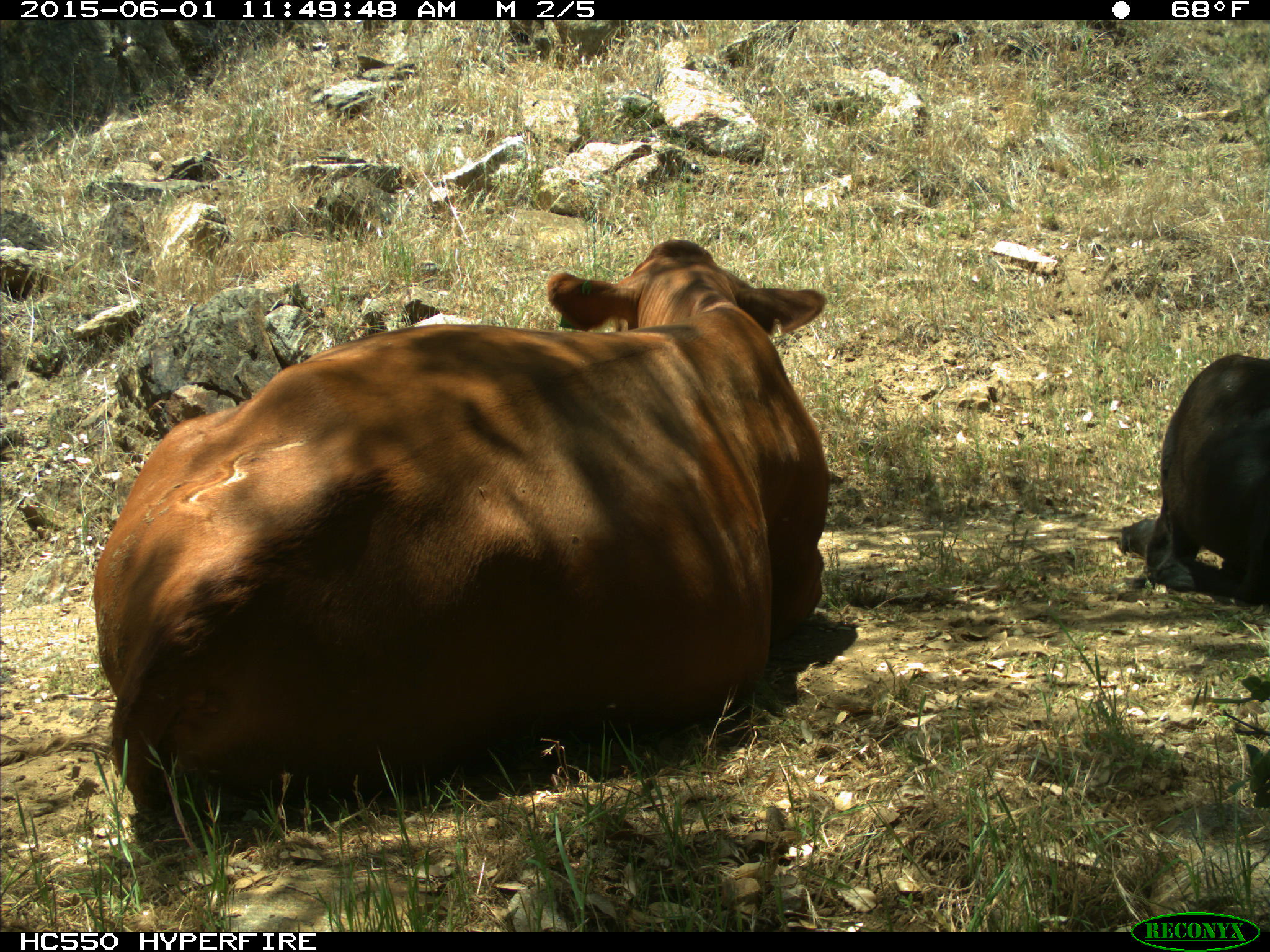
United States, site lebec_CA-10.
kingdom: Animalia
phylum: Chordata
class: Mammalia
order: Artiodactyla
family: Bovidae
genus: Bos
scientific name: Bos taurus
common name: domestic cow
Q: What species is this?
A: Bos taurus (domestic cow).